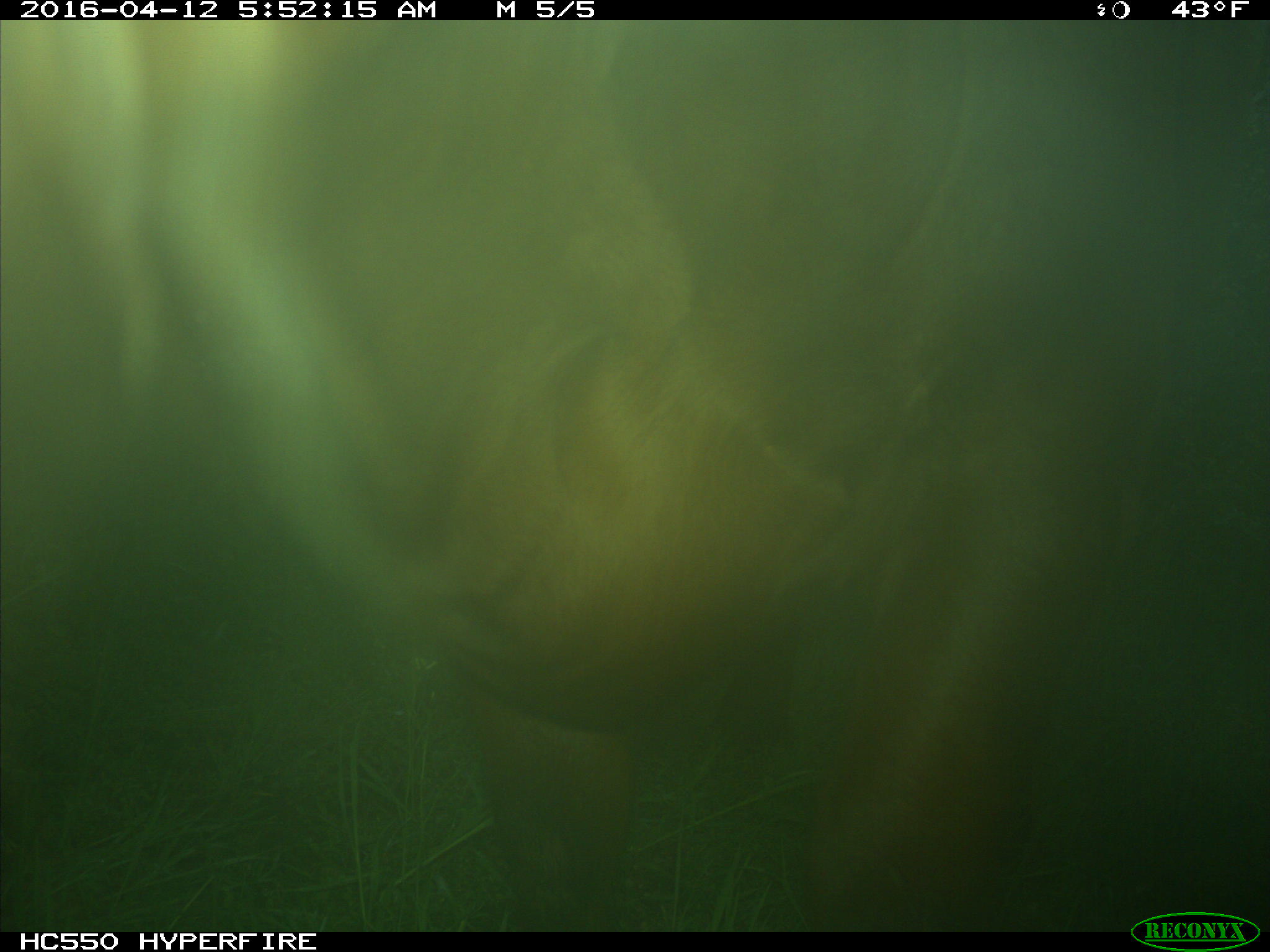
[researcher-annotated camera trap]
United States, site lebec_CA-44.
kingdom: Animalia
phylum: Chordata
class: Mammalia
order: Artiodactyla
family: Bovidae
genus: Bos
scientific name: Bos taurus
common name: domestic cow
Bos taurus (domestic cow).